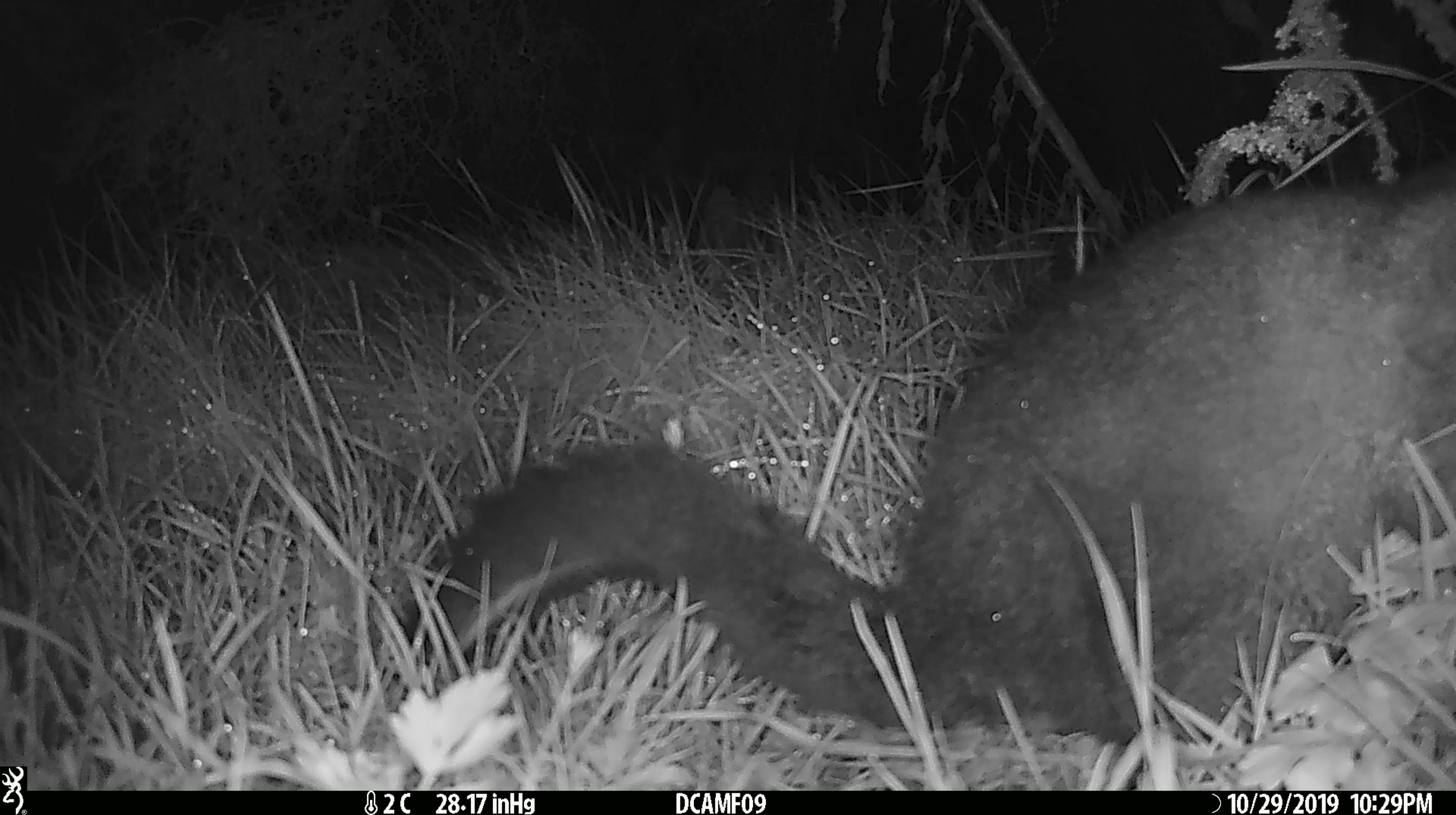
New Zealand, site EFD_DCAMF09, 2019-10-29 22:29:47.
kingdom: Animalia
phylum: Chordata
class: Mammalia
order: Diprotodontia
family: Phalangeridae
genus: Trichosurus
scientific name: Trichosurus vulpecula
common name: common brushtail possum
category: possum